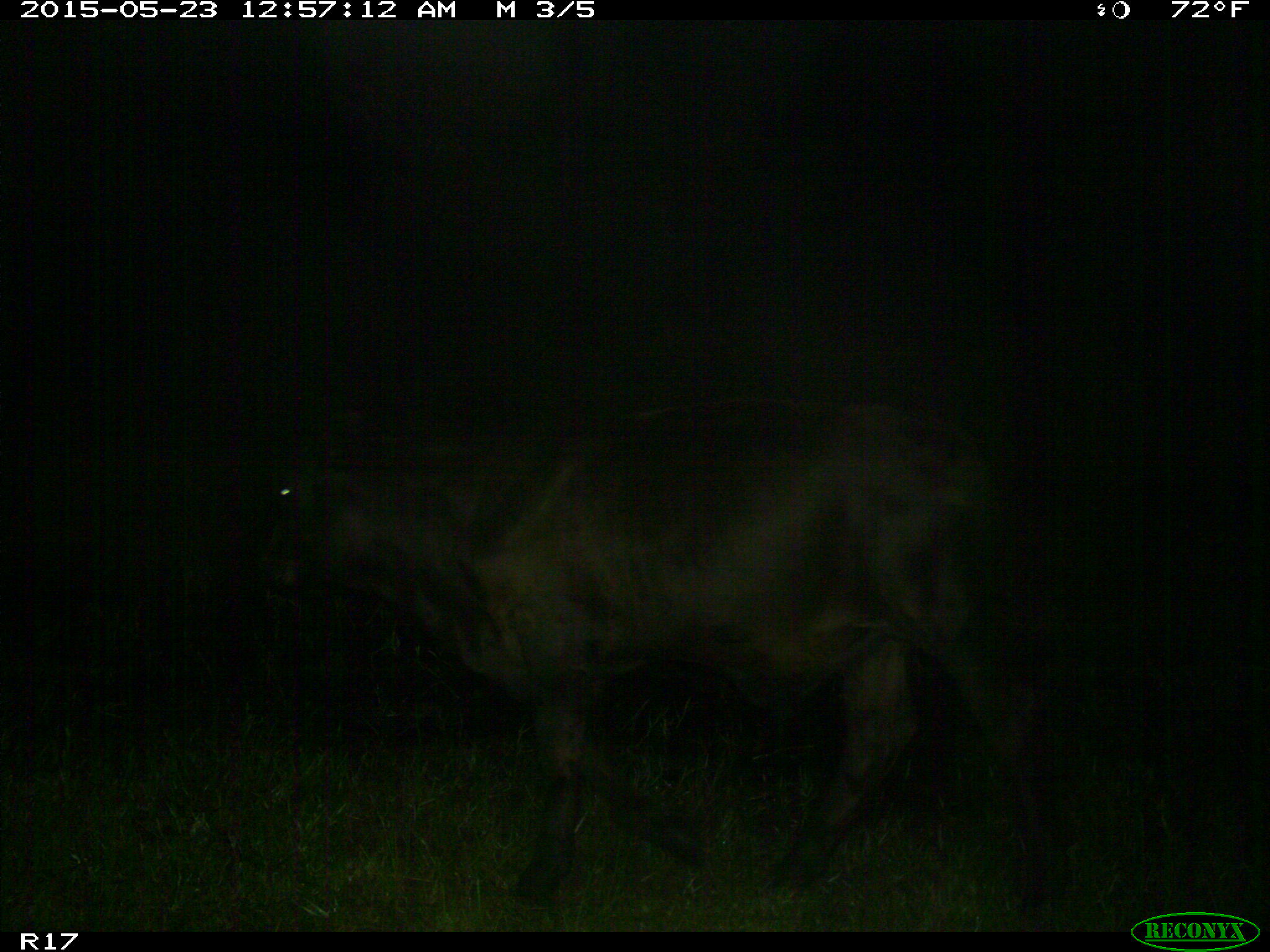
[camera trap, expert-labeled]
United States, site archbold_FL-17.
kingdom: Animalia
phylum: Chordata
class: Mammalia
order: Artiodactyla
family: Bovidae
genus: Bos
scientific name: Bos taurus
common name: domestic cow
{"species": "Bos taurus (domestic cow)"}